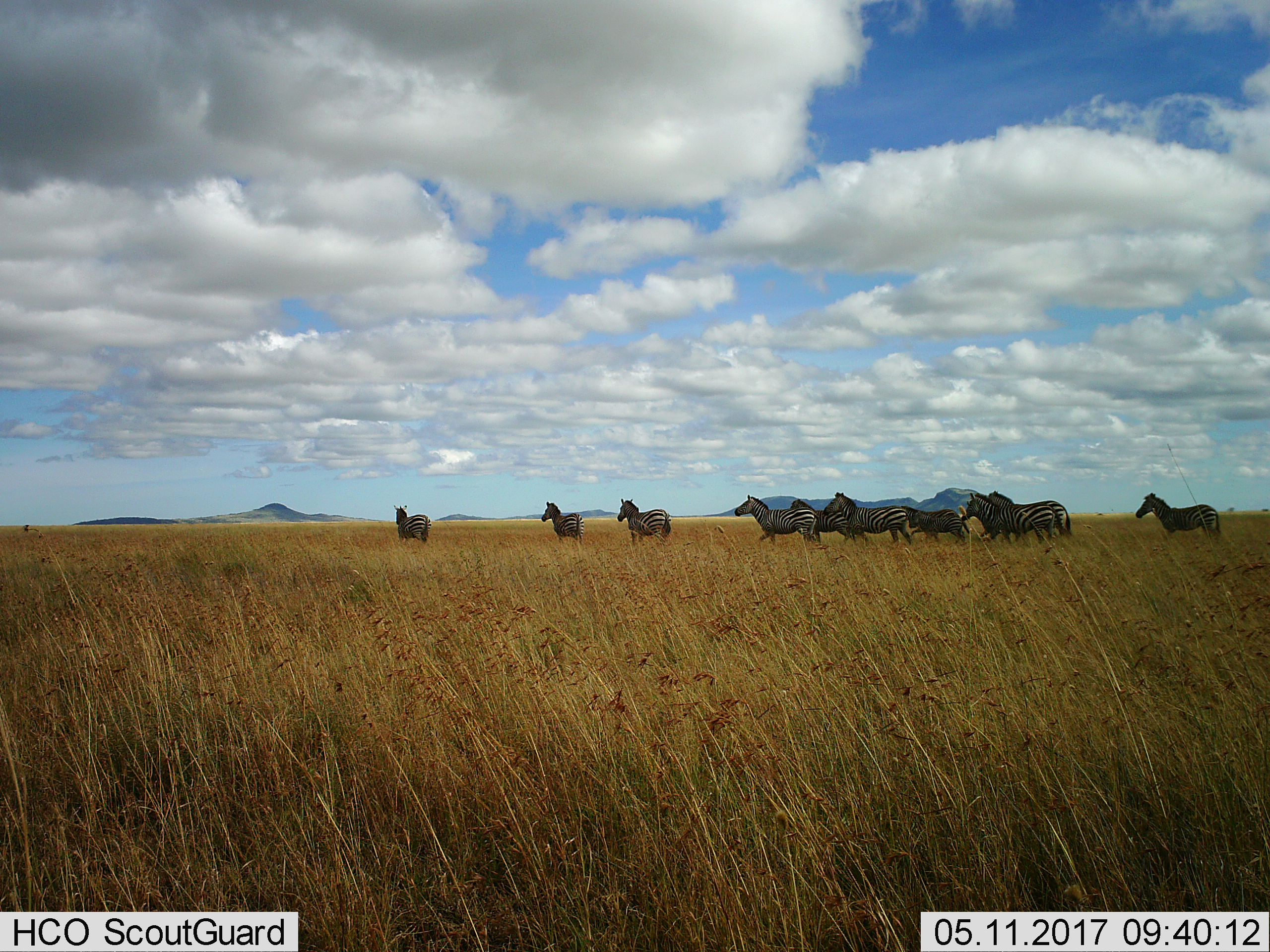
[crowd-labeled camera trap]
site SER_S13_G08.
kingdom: Animalia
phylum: Chordata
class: Mammalia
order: Perissodactyla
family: Equidae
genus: Equus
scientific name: Equus quagga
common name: plains zebra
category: zebraplains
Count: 10.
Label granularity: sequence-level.